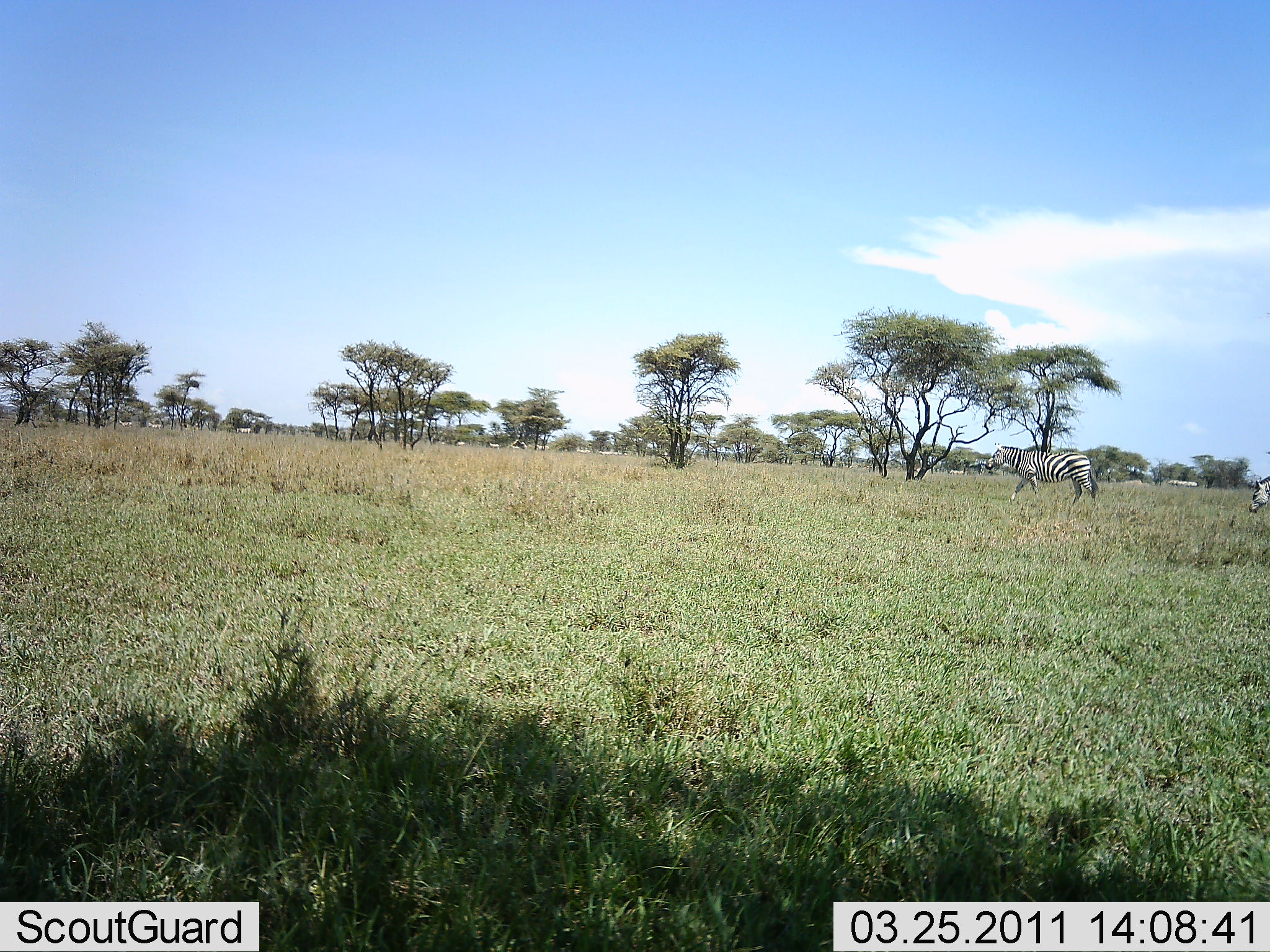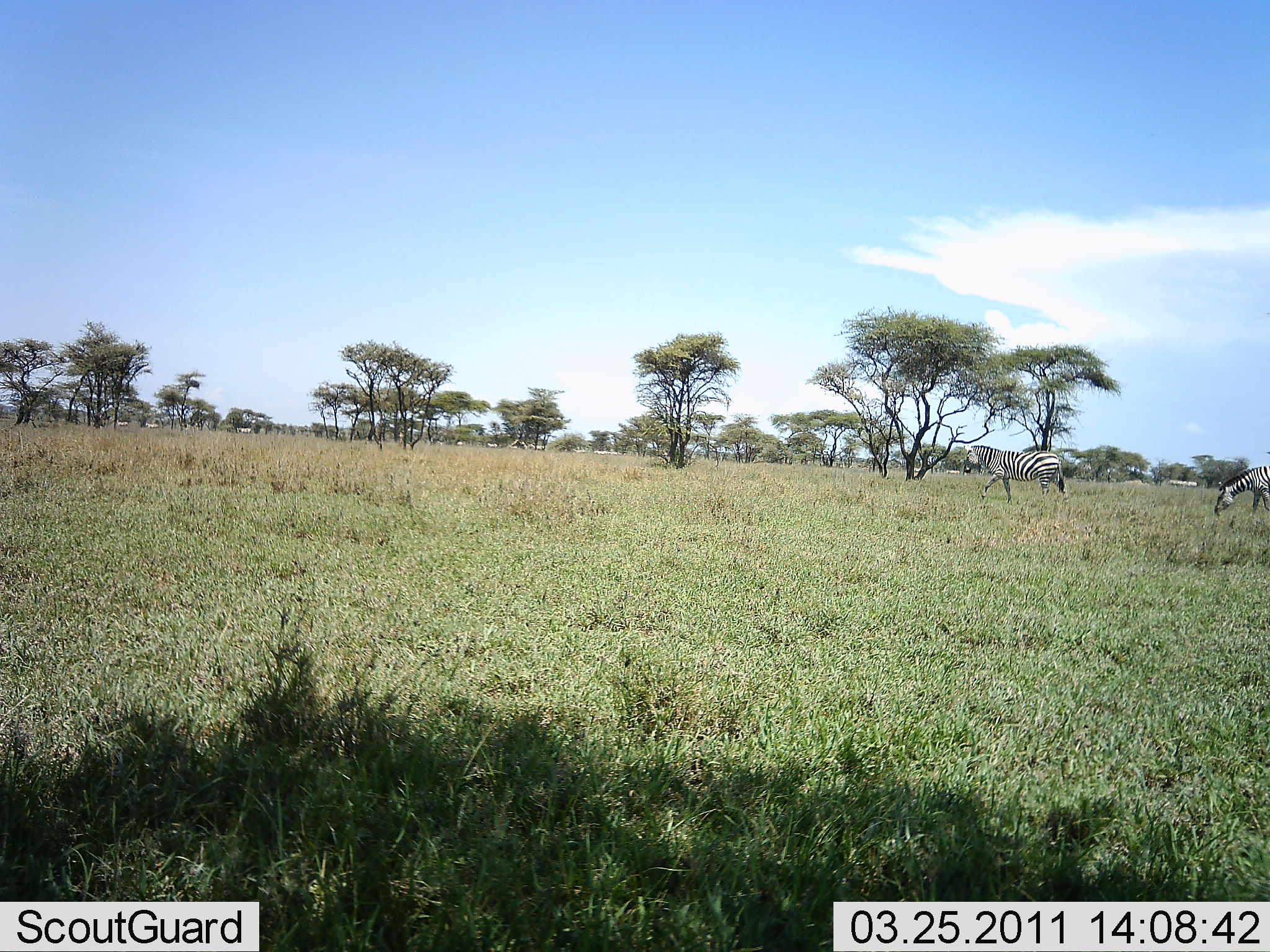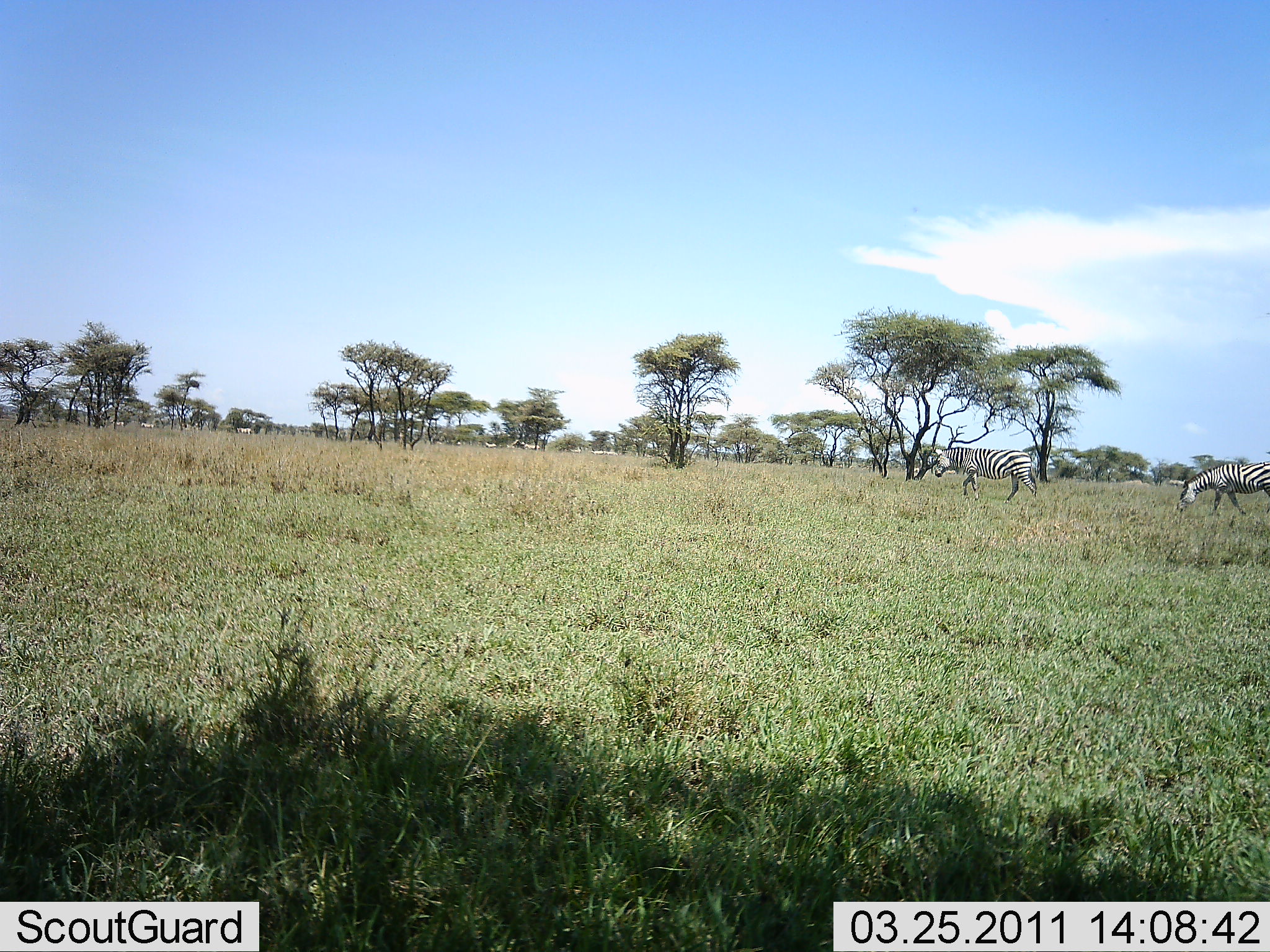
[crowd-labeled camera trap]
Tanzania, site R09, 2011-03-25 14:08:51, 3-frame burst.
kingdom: Animalia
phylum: Chordata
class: Mammalia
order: Perissodactyla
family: Equidae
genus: Equus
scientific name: Equus quagga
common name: plains zebra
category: zebra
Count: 2.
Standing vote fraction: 8%.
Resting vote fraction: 0%.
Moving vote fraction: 92%.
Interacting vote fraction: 0%.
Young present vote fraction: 0%.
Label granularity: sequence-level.